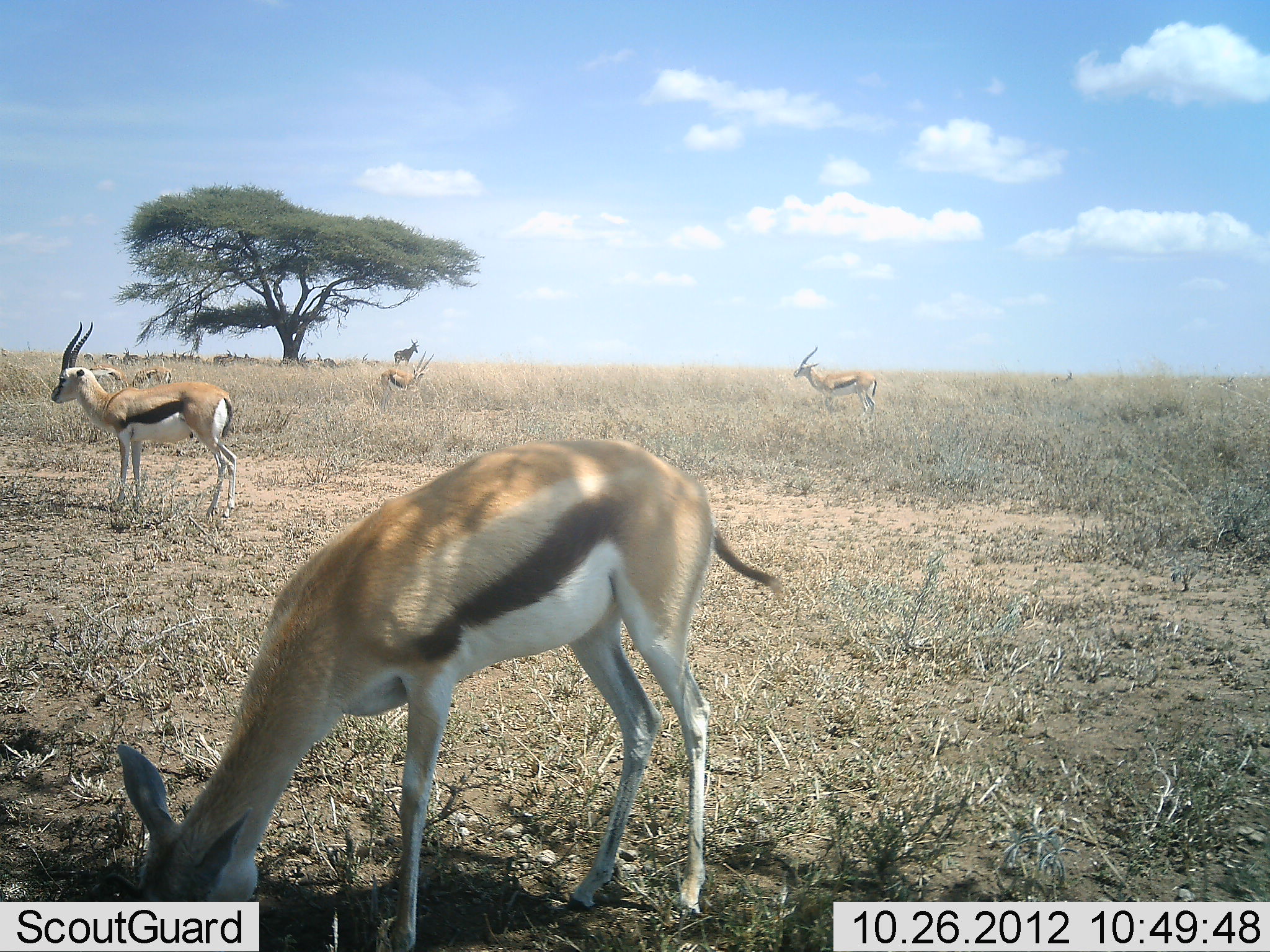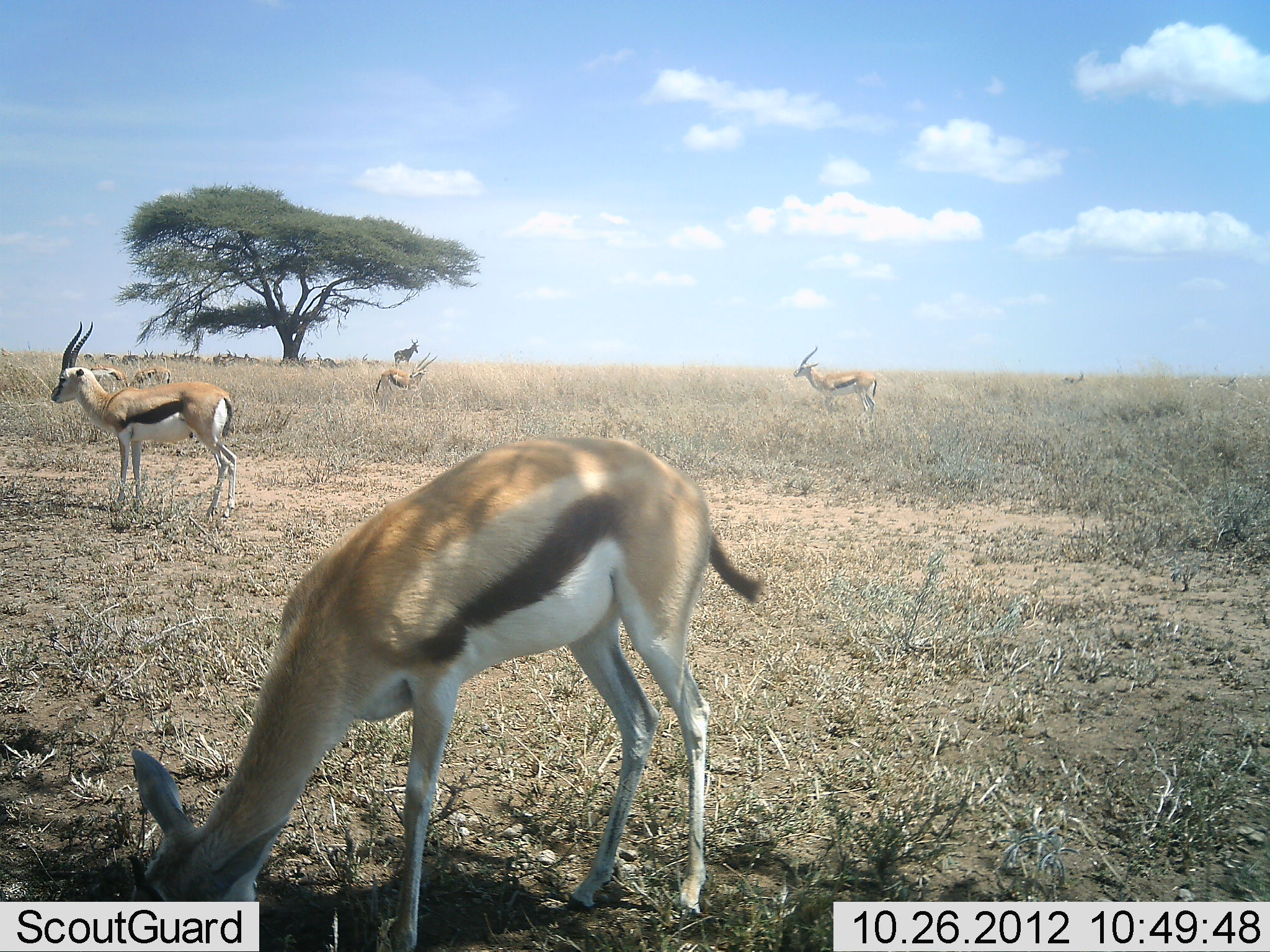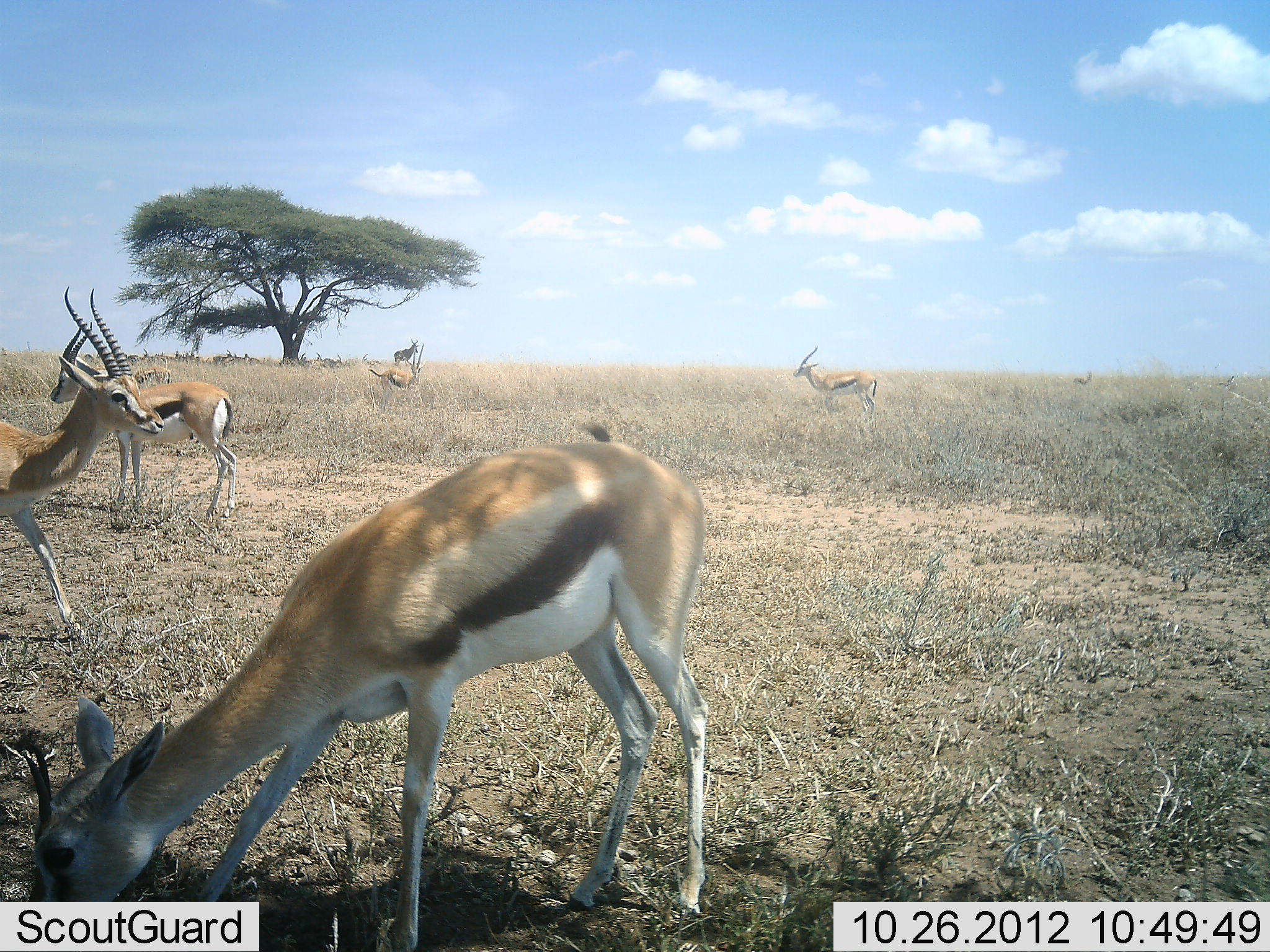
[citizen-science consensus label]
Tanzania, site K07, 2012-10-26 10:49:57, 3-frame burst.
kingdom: Animalia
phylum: Chordata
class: Mammalia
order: Artiodactyla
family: Bovidae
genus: Eudorcas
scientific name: Eudorcas thomsonii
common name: thomson's gazelle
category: gazellethomsons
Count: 11-50.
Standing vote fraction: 85%.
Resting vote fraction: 15%.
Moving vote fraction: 75%.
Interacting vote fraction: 0%.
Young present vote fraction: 0%.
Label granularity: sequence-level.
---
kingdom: Animalia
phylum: Chordata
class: Mammalia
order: Artiodactyla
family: Bovidae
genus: Alcelaphus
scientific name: Alcelaphus buselaphus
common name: hartebeest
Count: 1.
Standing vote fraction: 90%.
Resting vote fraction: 20%.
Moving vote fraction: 0%.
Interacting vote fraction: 0%.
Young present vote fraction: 0%.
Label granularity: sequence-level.